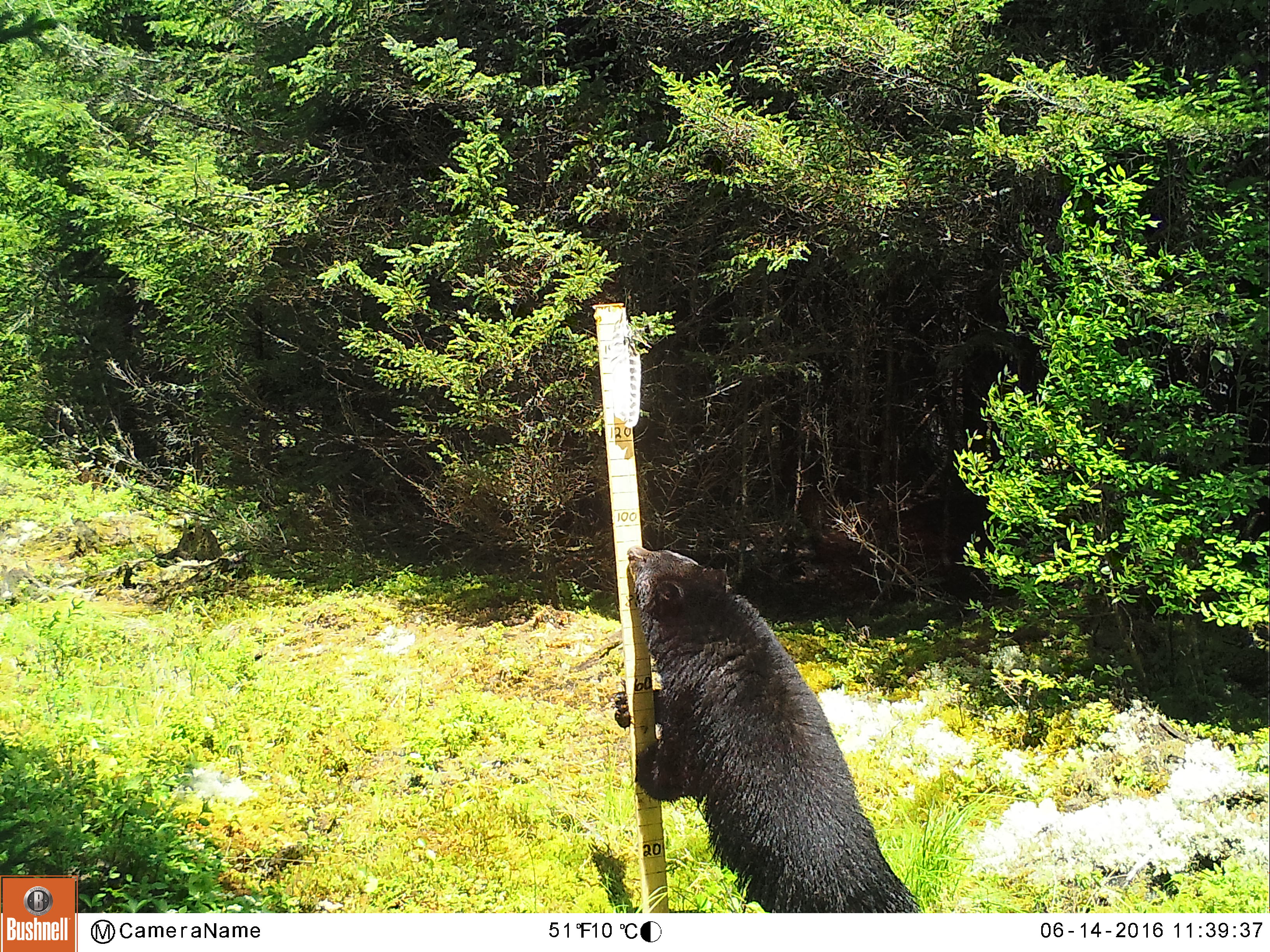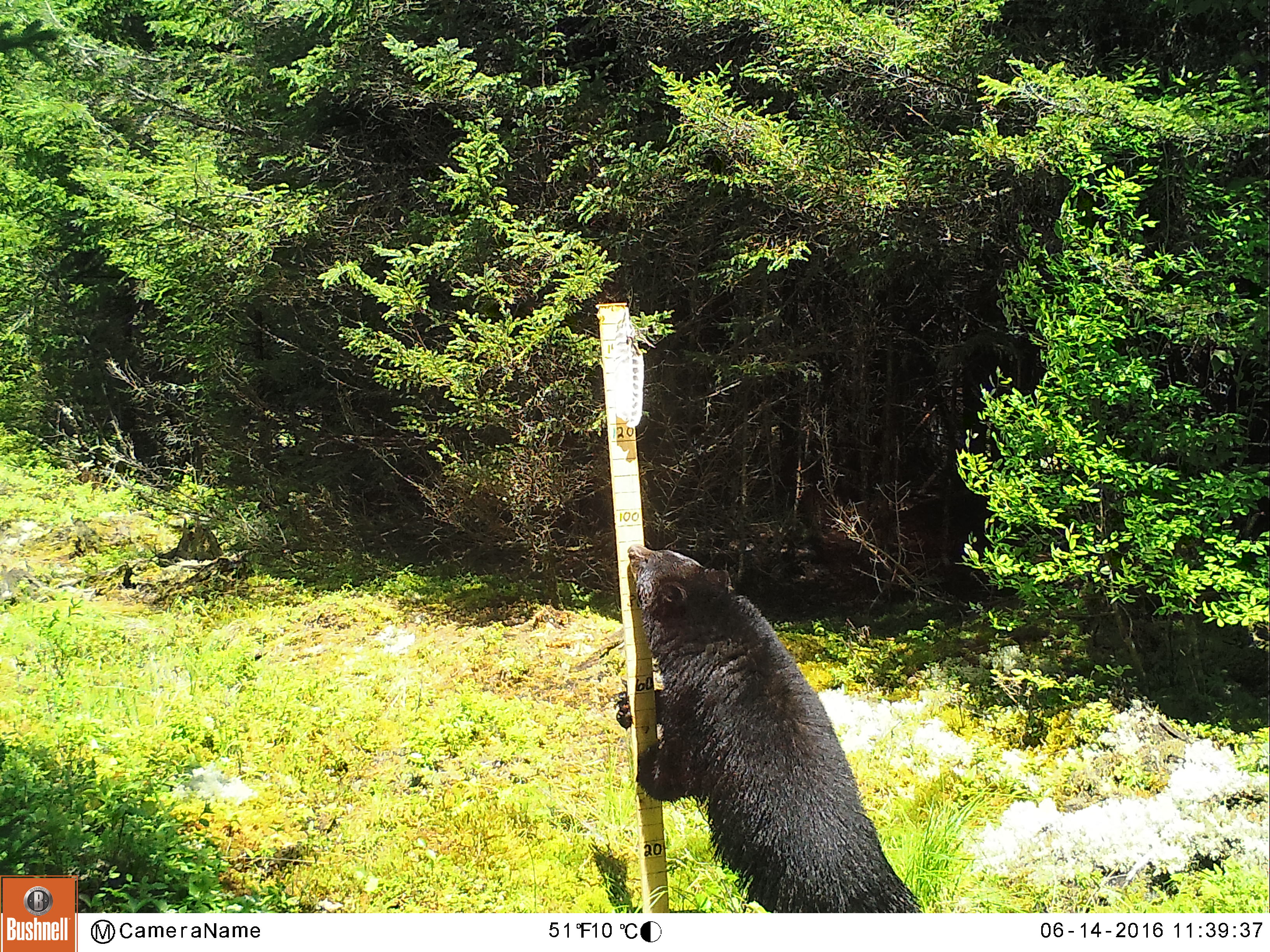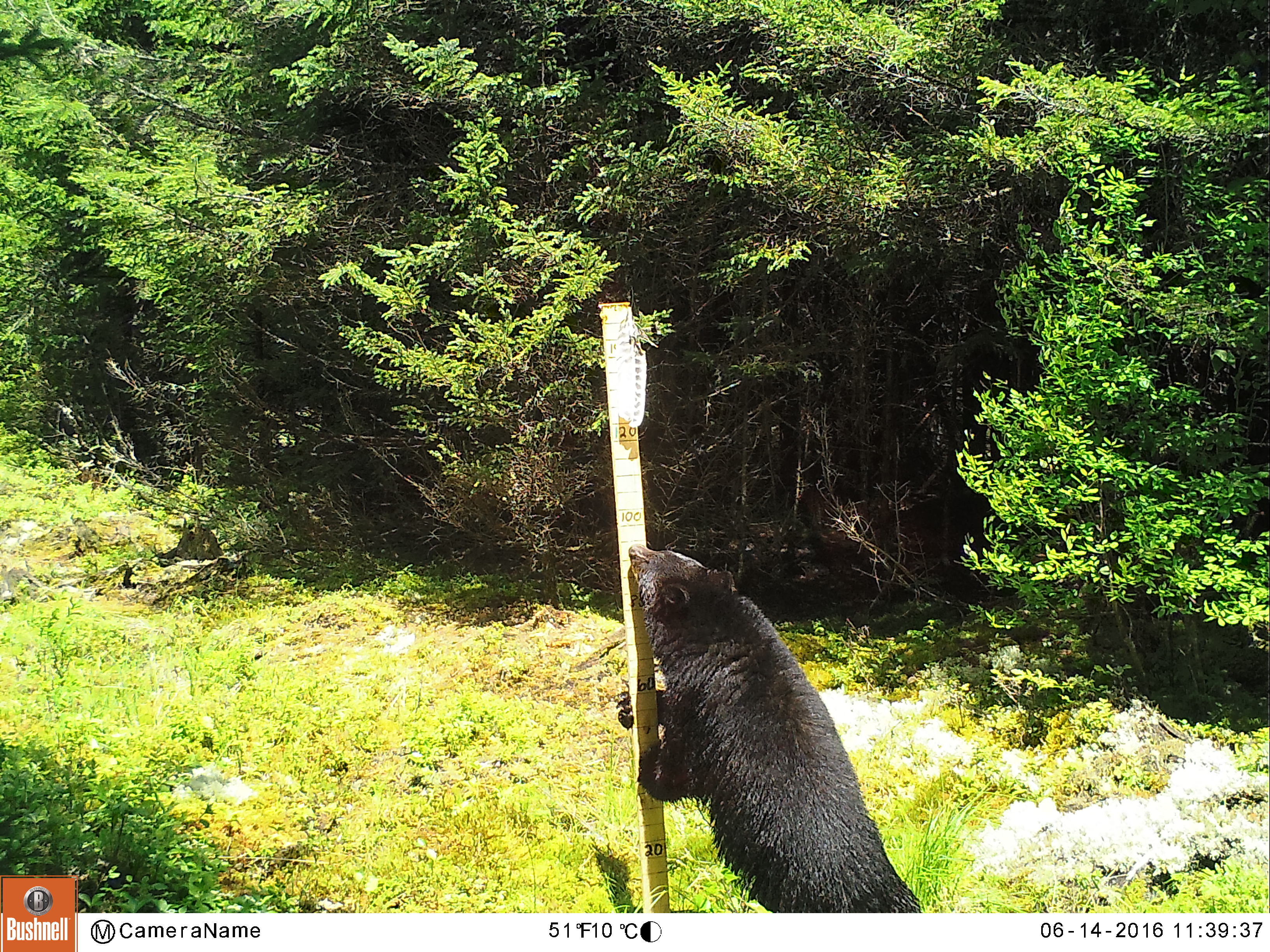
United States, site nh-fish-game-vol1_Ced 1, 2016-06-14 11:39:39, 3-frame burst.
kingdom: Animalia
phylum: Chordata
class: Mammalia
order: Carnivora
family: Ursidae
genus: Ursus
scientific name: Ursus americanus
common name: black bear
Black bear (Ursus americanus).